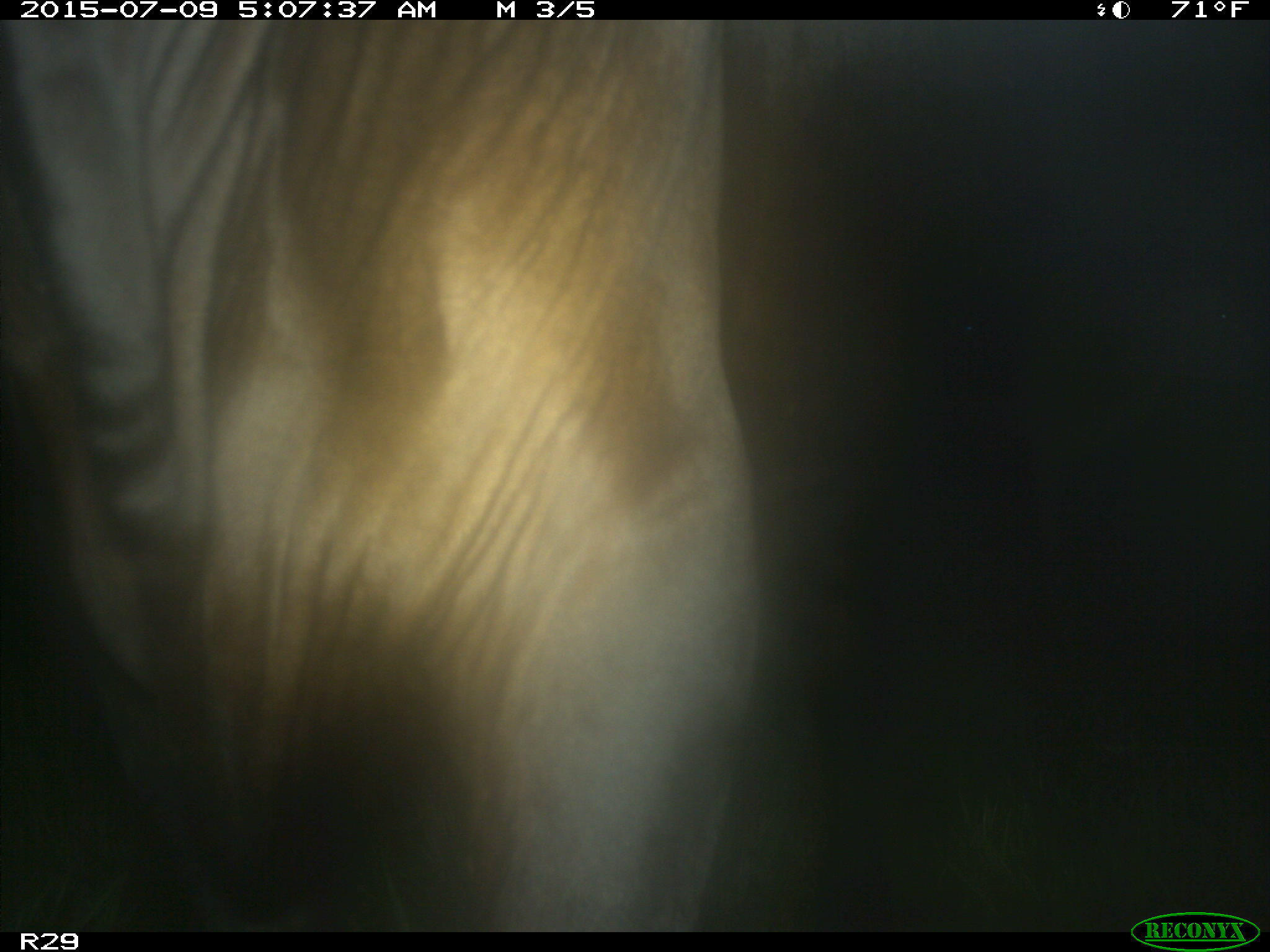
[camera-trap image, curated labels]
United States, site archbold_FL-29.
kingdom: Animalia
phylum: Chordata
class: Mammalia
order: Artiodactyla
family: Bovidae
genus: Bos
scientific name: Bos taurus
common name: domestic cow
Bos taurus (domestic cow).